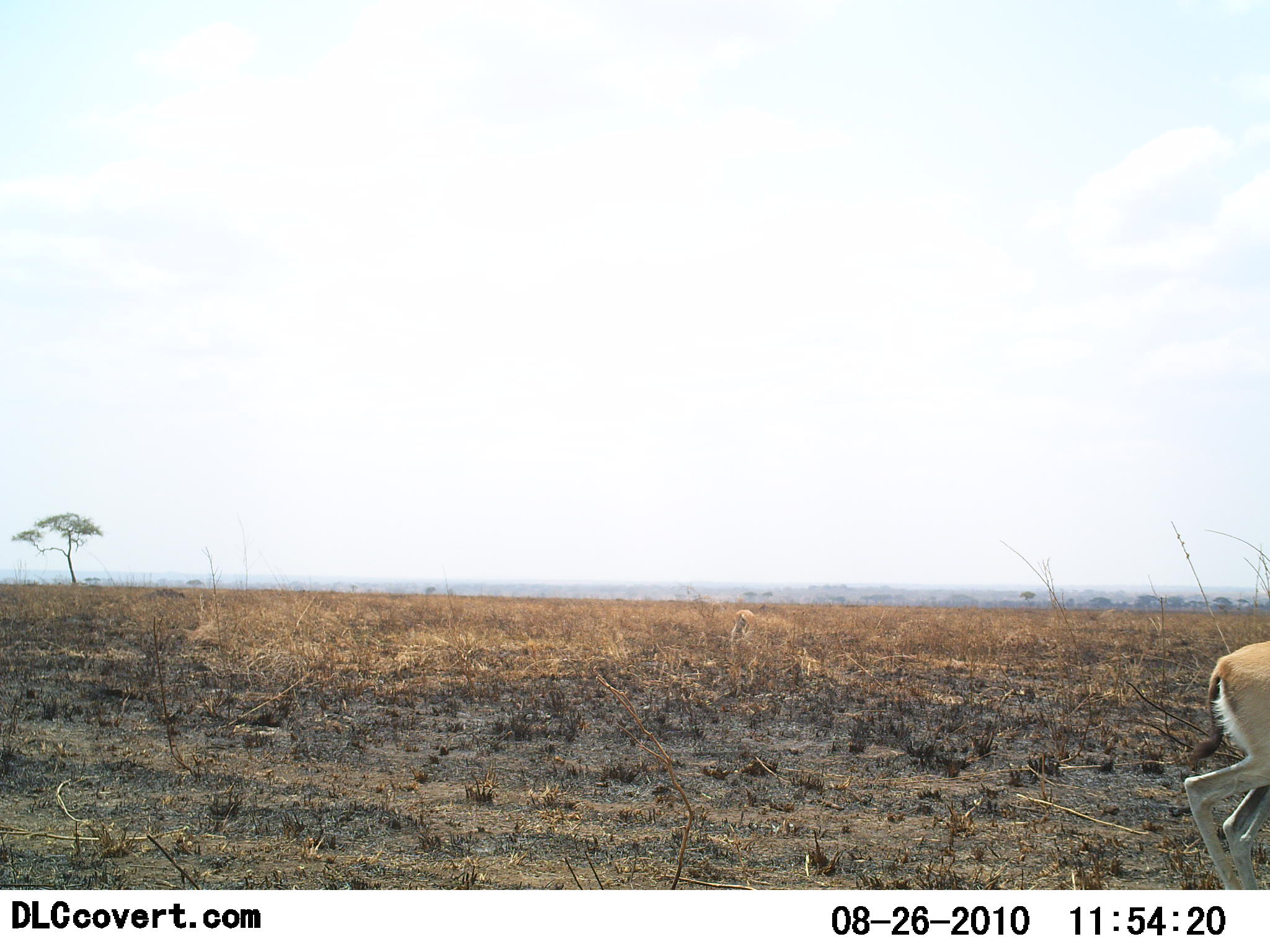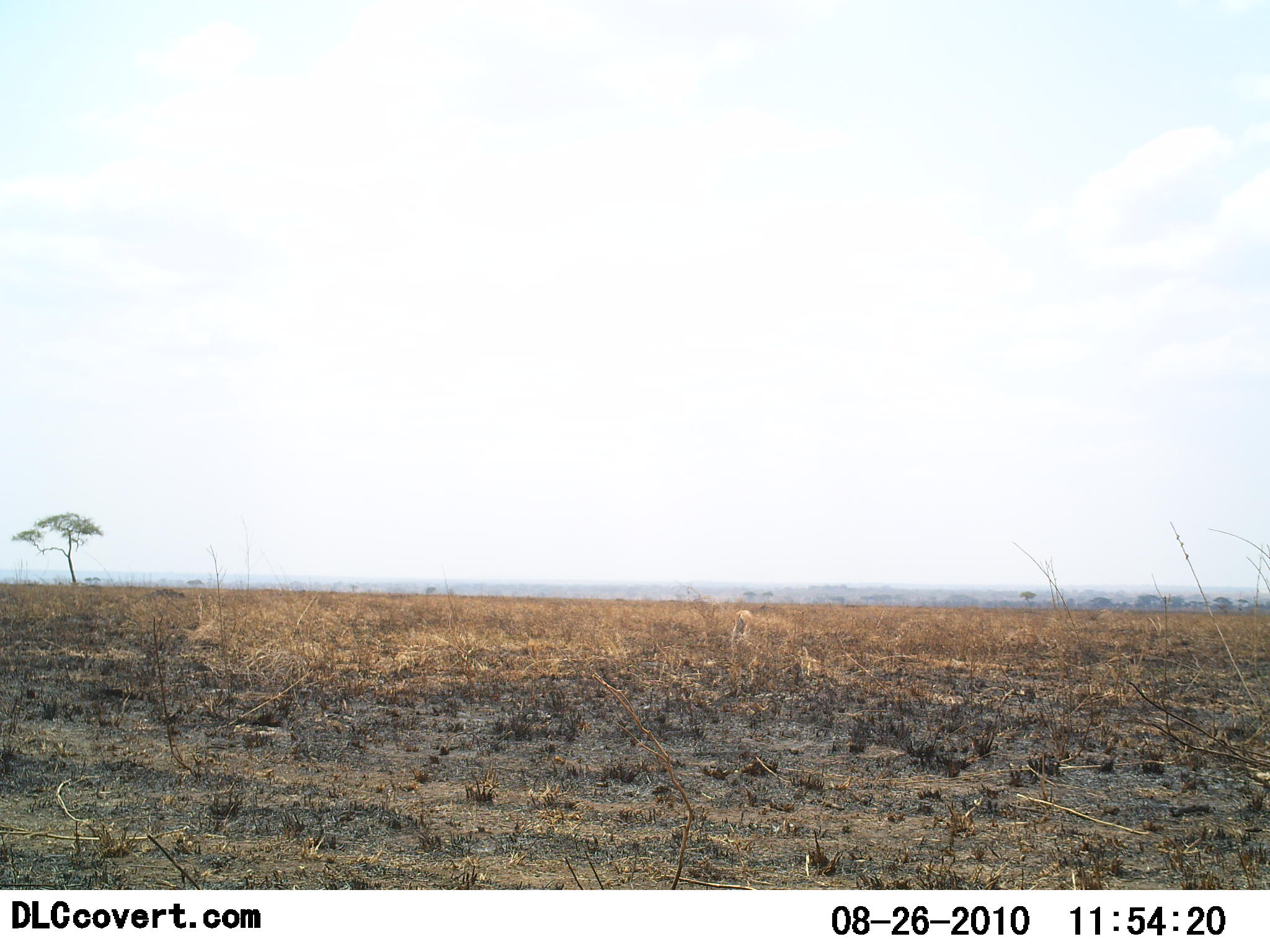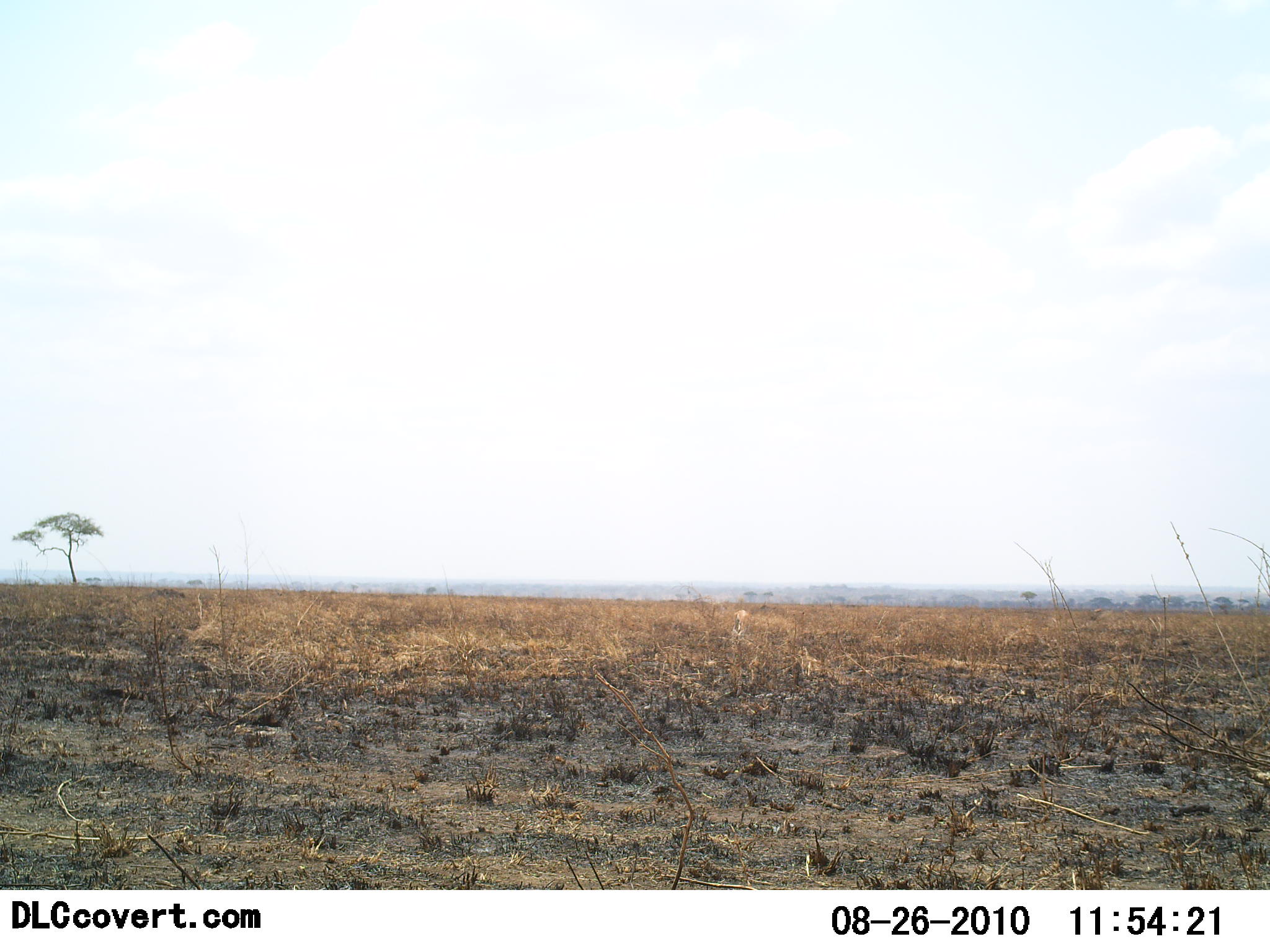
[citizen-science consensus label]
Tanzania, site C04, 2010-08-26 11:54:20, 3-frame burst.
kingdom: Animalia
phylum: Chordata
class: Mammalia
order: Artiodactyla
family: Bovidae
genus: Eudorcas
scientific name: Eudorcas thomsonii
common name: thomson's gazelle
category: gazellethomsons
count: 1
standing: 7%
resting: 0%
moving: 100%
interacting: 0%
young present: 0%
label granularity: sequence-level